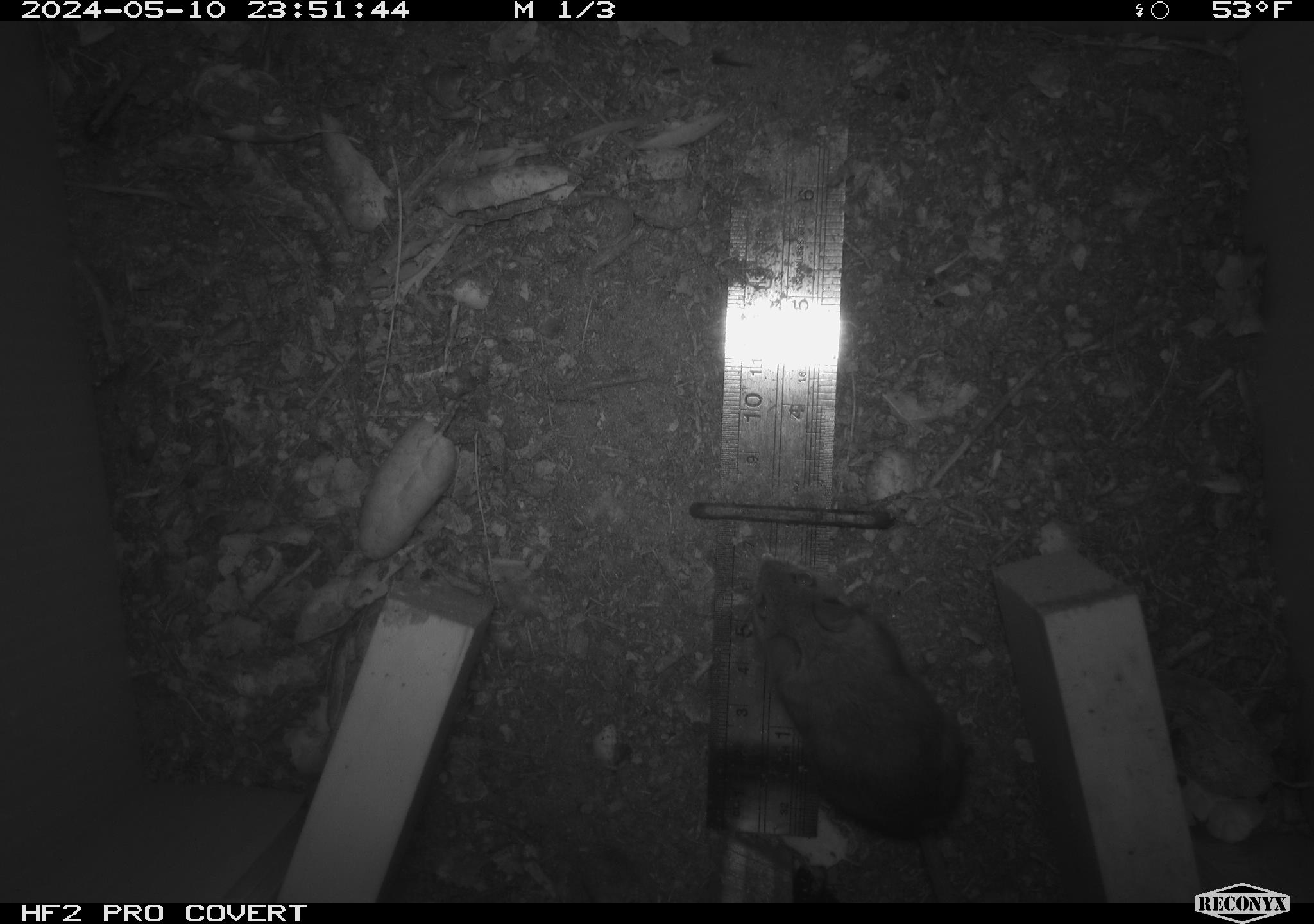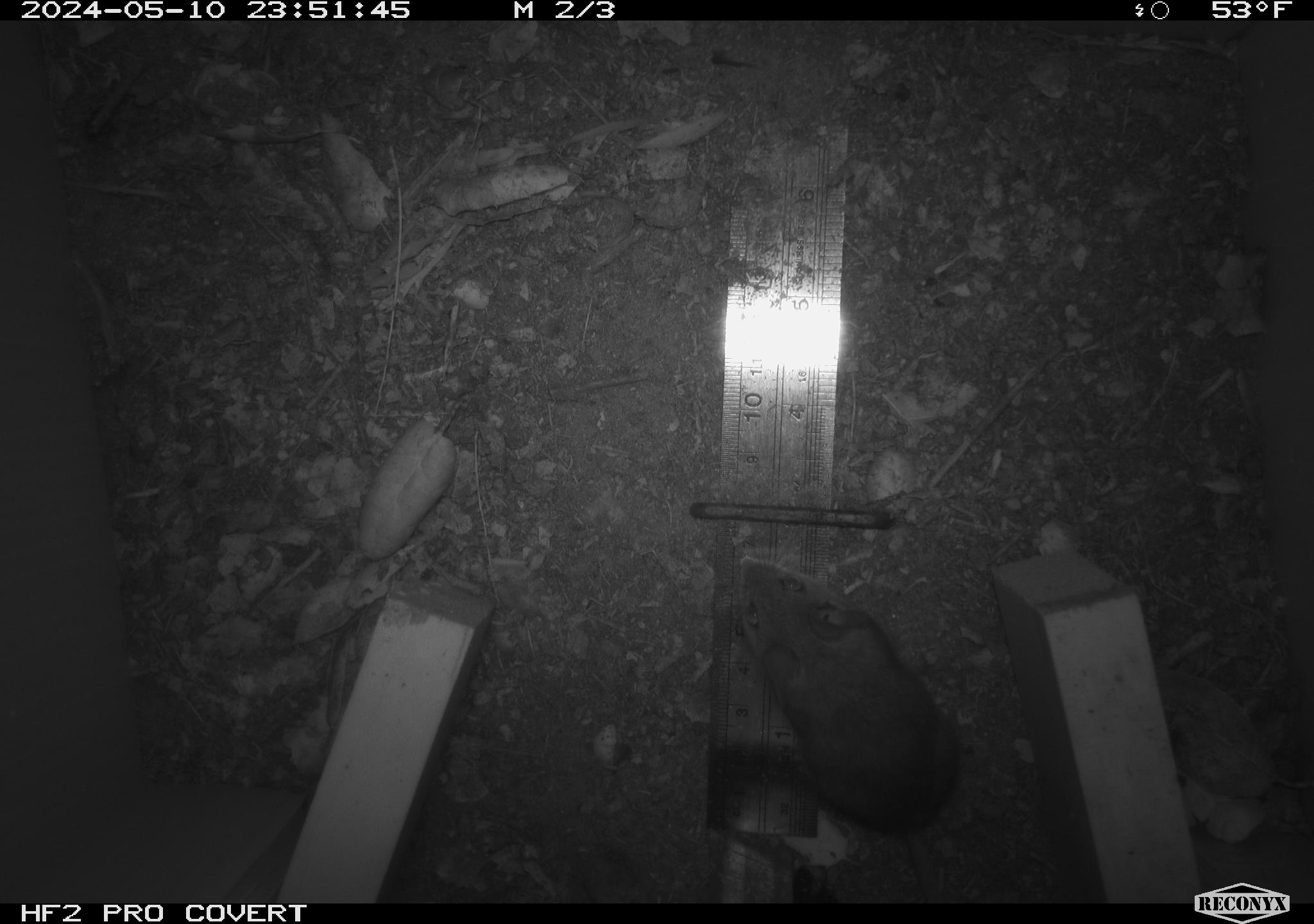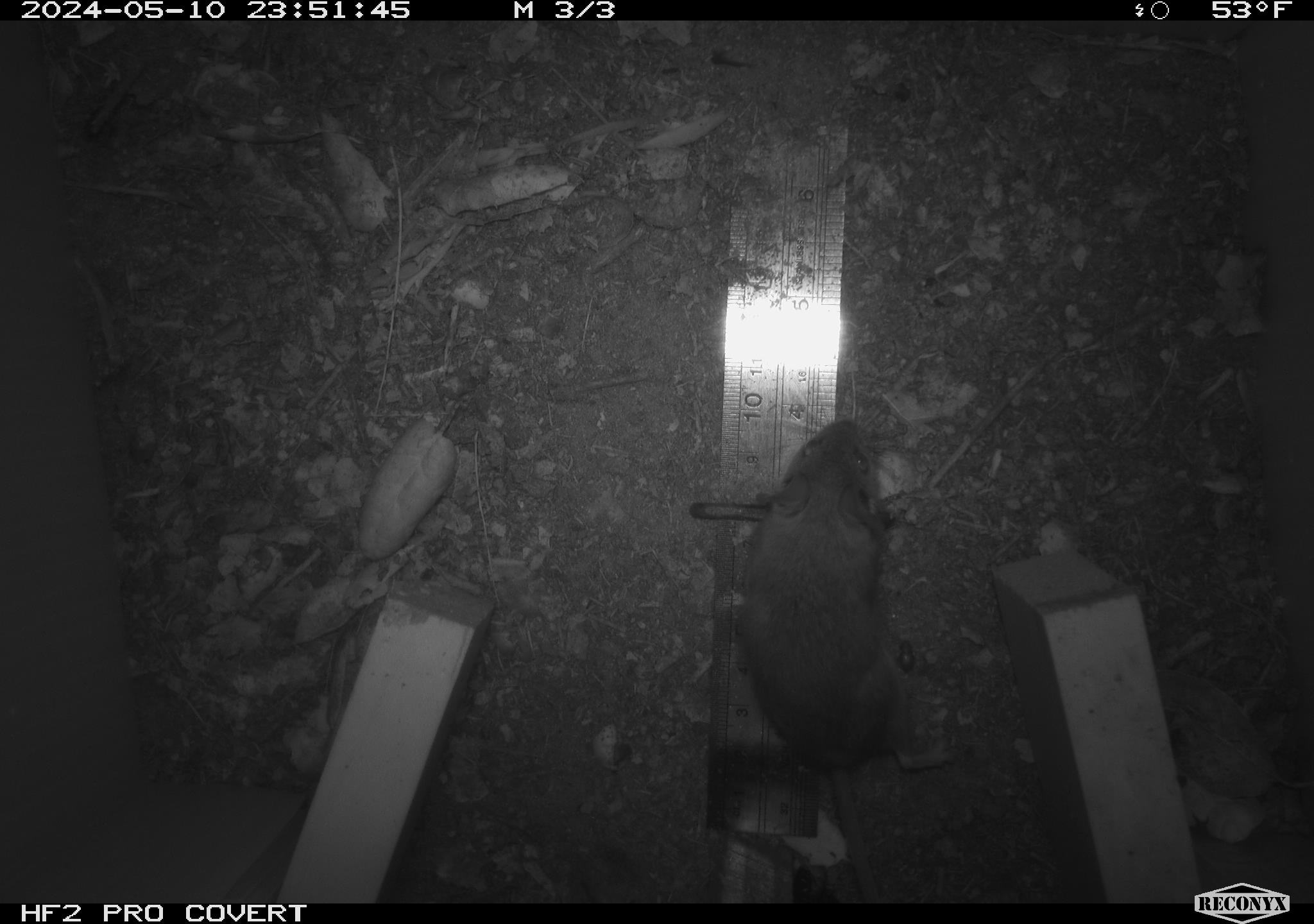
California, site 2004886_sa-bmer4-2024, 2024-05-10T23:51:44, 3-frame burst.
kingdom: Animalia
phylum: Chordata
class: Mammalia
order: Rodentia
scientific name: Rodentia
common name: mouse species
Mouse species (Rodentia).